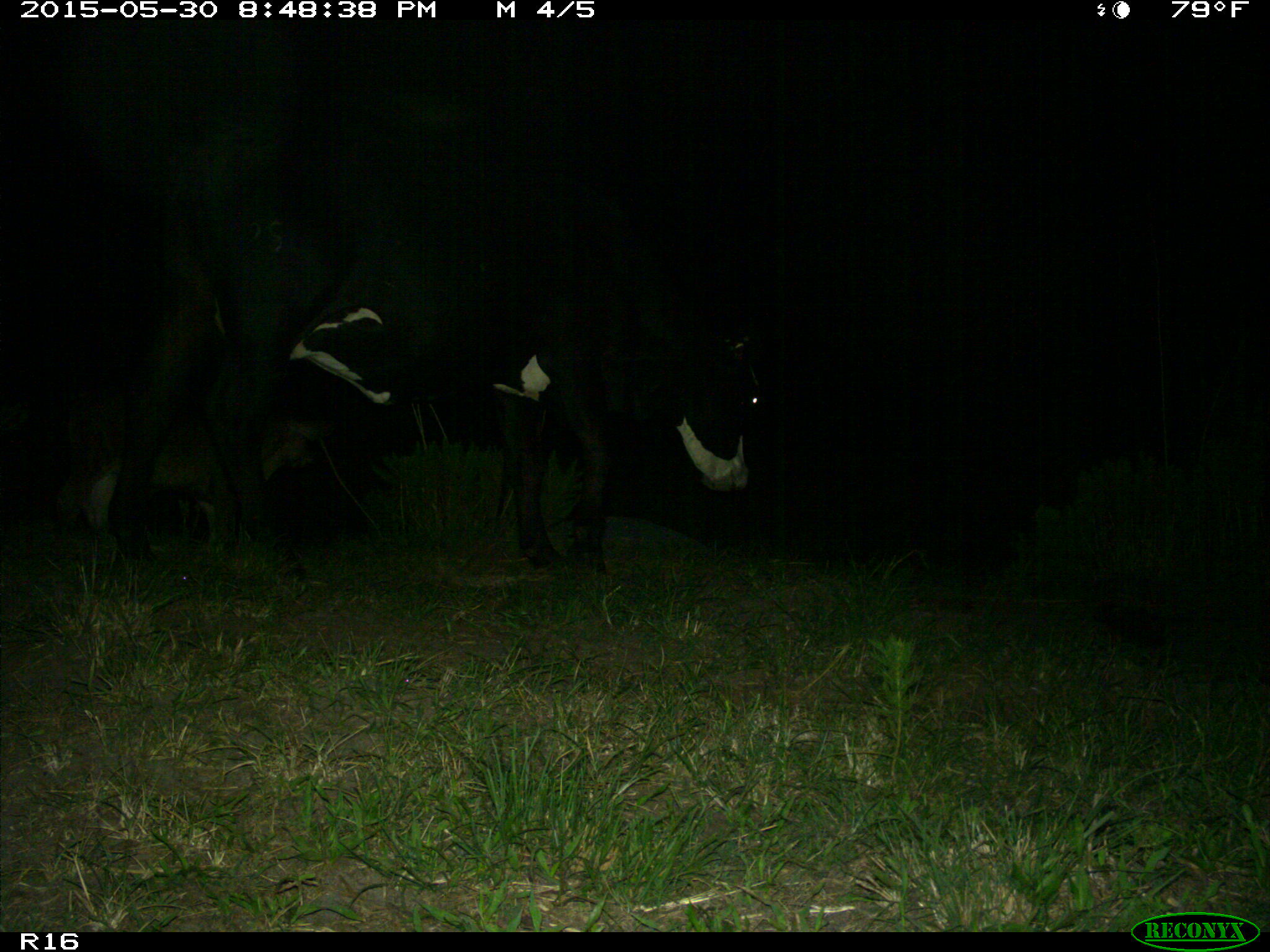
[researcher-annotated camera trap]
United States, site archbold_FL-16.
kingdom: Animalia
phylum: Chordata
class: Mammalia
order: Artiodactyla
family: Bovidae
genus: Bos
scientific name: Bos taurus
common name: domestic cow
Bos taurus (domestic cow).